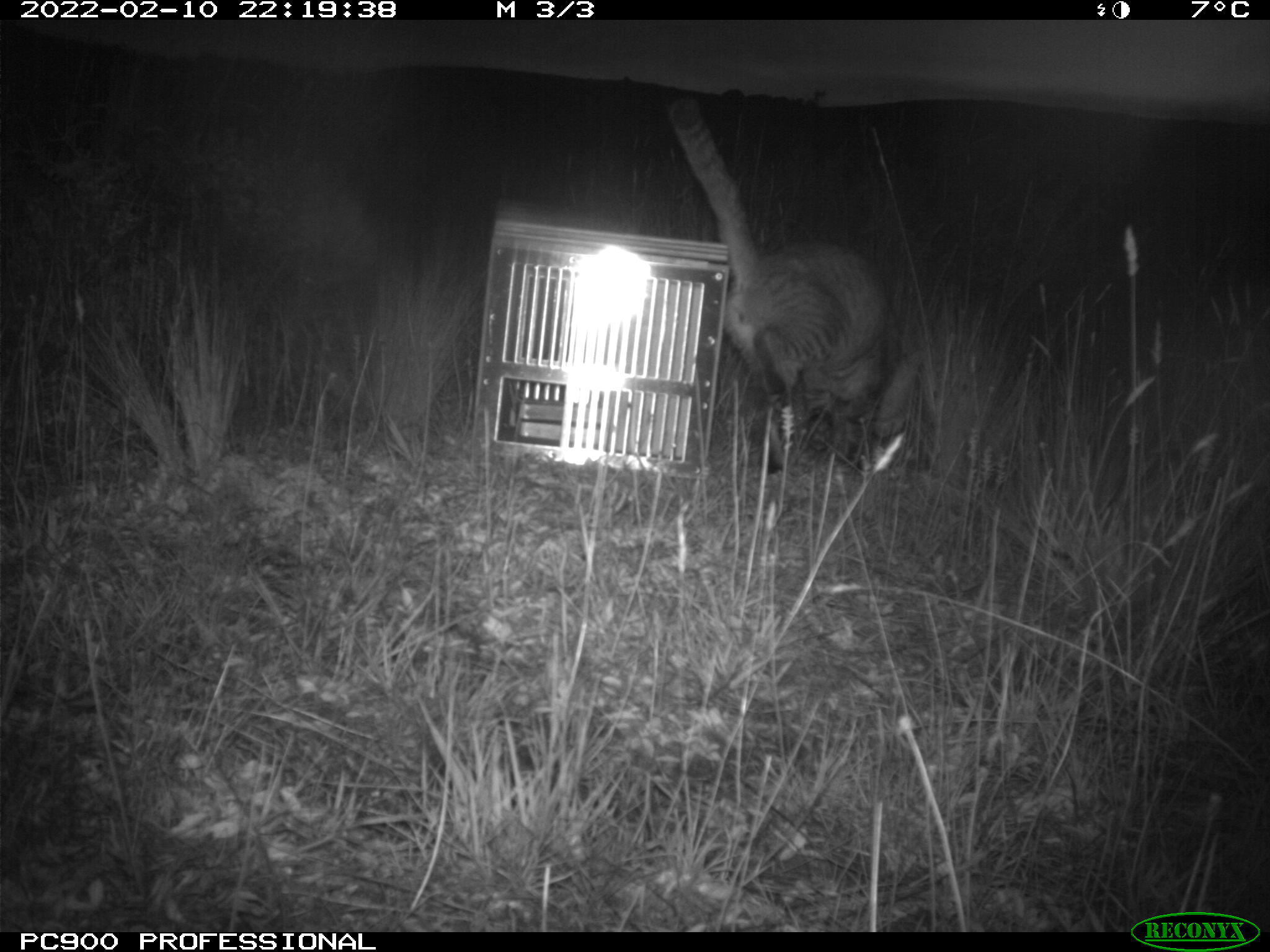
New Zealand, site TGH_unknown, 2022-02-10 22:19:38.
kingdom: Animalia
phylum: Chordata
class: Mammalia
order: Carnivora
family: Felidae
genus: Felis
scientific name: Felis catus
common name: domestic cat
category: cat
Cat (domestic cat) (Felis catus).